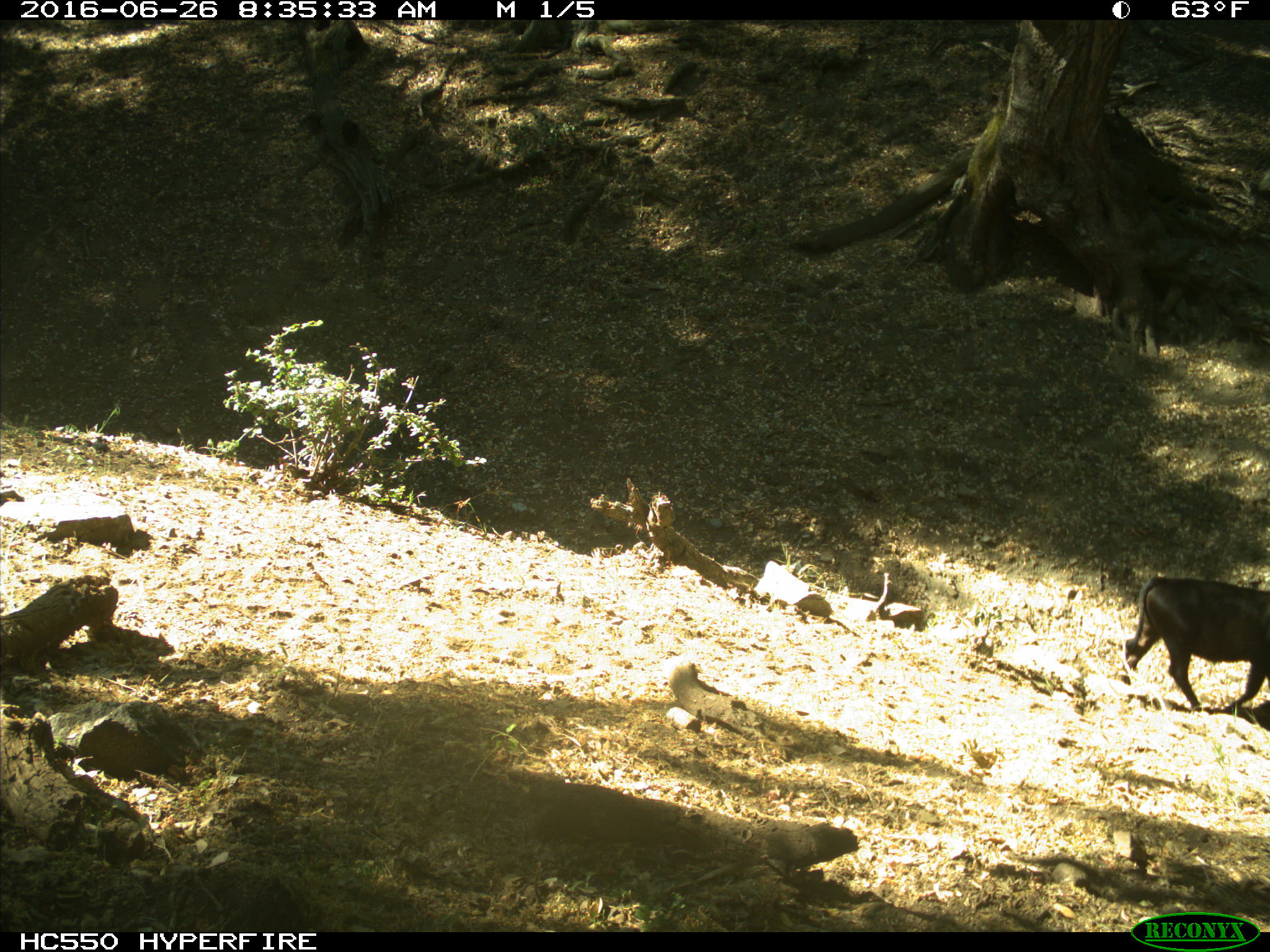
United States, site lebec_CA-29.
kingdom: Animalia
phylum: Chordata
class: Mammalia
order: Artiodactyla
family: Bovidae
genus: Bos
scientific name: Bos taurus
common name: domestic cow